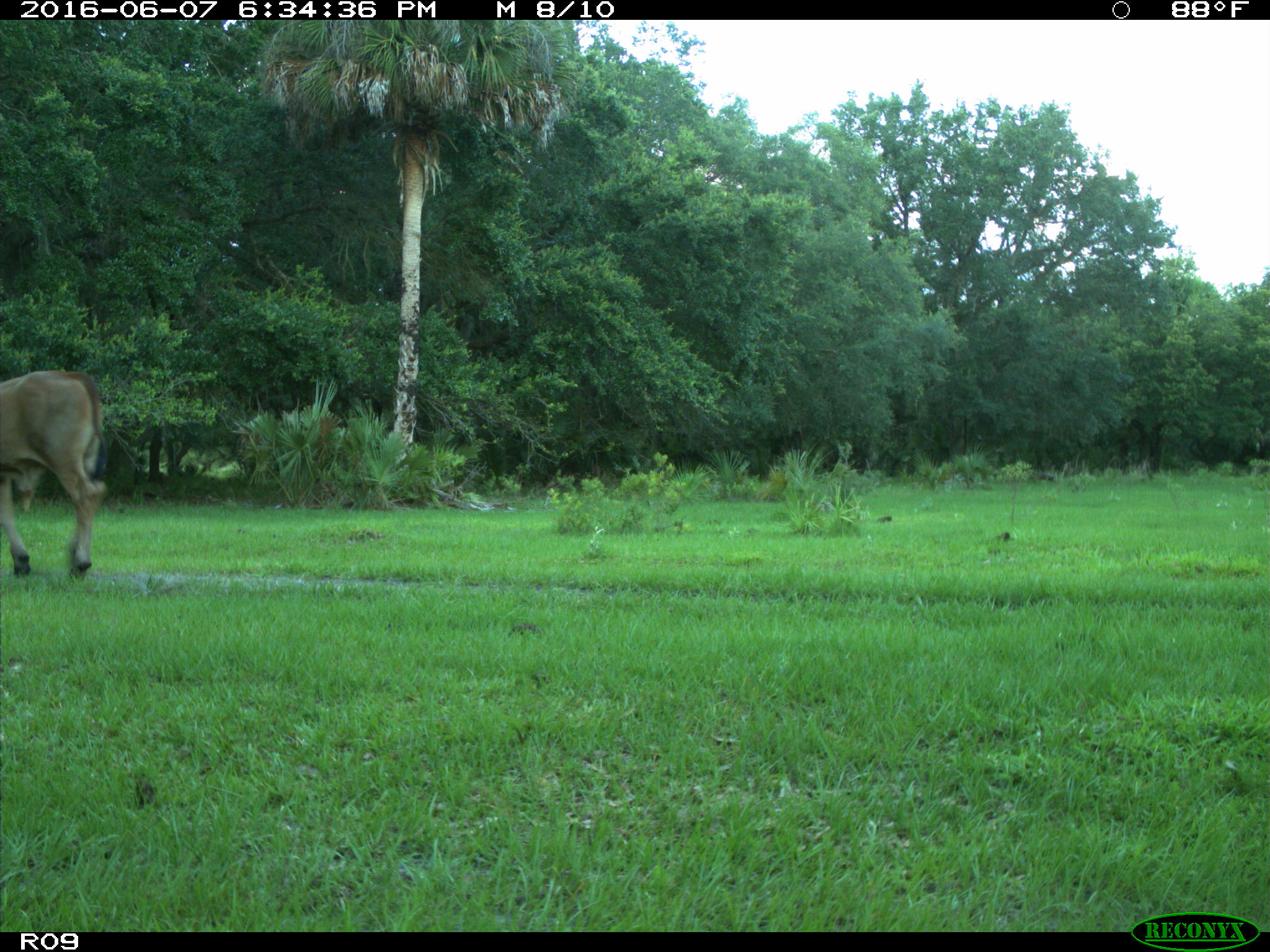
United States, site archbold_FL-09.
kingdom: Animalia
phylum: Chordata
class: Mammalia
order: Artiodactyla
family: Bovidae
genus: Bos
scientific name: Bos taurus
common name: domestic cow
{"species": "Bos taurus (domestic cow)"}